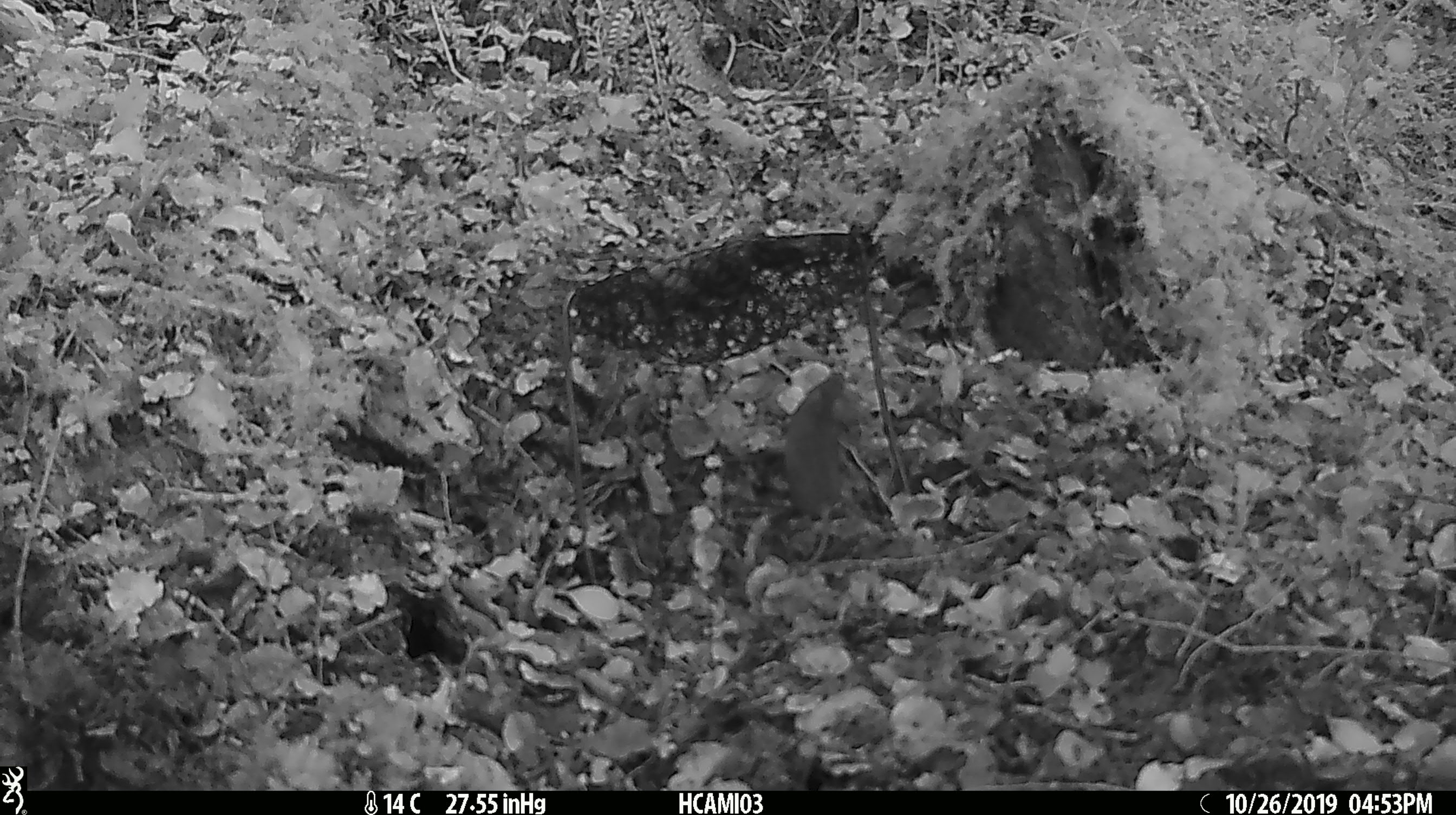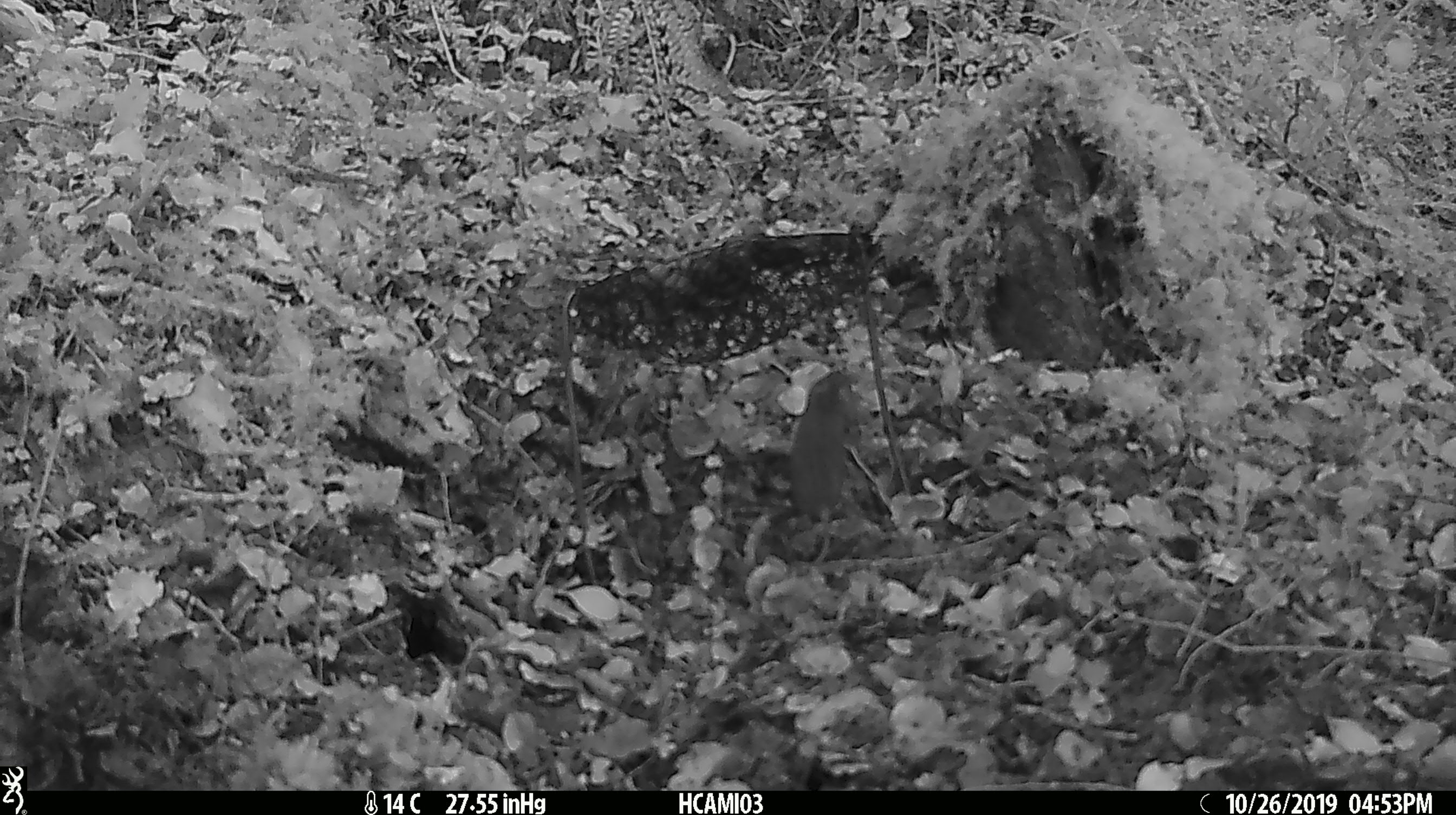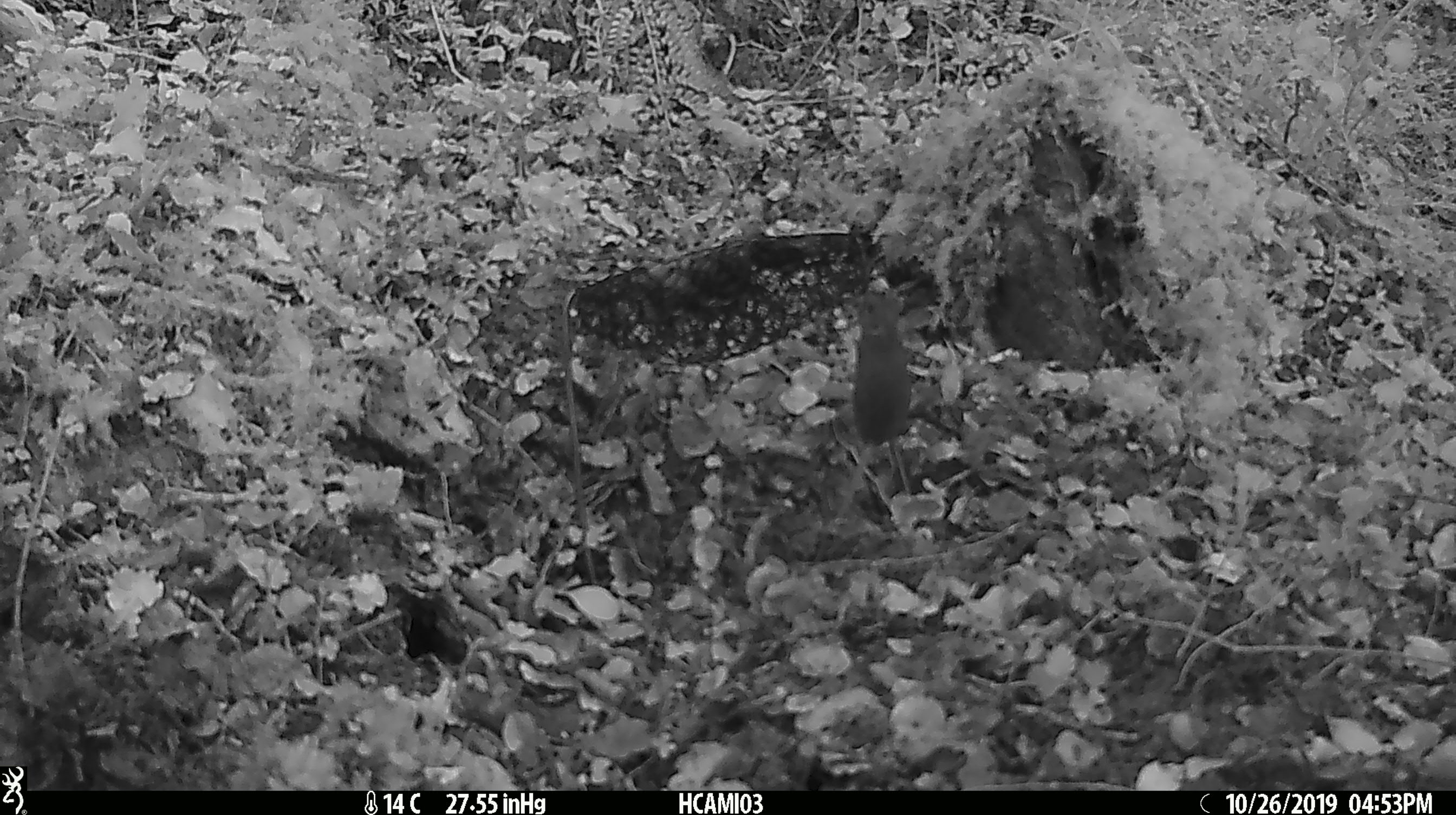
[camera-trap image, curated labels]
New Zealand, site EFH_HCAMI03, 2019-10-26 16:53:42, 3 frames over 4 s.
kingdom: Animalia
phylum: Chordata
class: Mammalia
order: Rodentia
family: Muridae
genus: Mus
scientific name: Mus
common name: mouse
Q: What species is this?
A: Mouse (Mus).